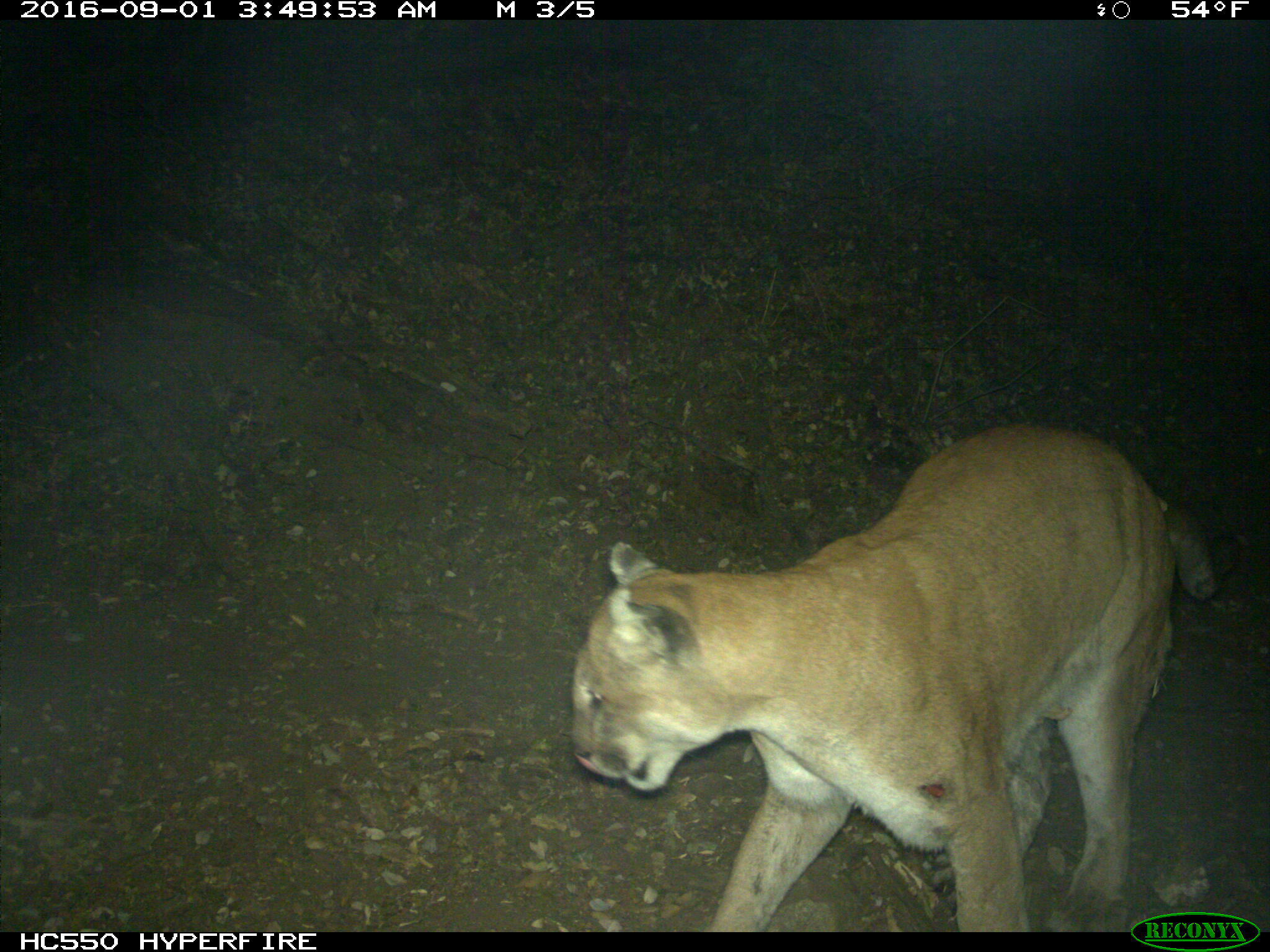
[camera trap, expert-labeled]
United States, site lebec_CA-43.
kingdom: Animalia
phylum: Chordata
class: Mammalia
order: Carnivora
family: Felidae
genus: Puma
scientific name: Puma concolor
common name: mountain lion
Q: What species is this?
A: Puma concolor (mountain lion).